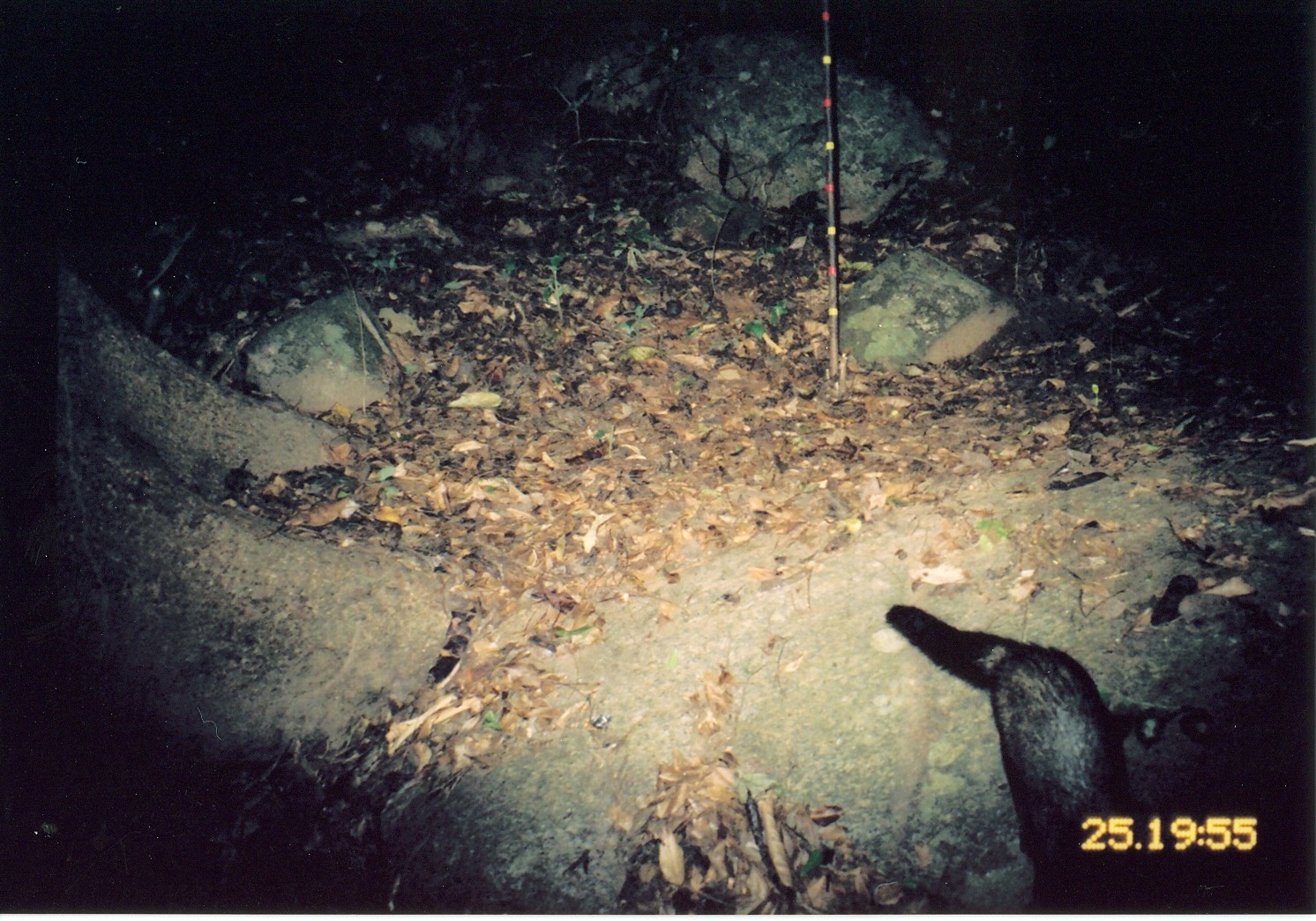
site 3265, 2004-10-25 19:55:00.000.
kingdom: Animalia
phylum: Chordata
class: Mammalia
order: Carnivora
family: Herpestidae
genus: Bdeogale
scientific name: Bdeogale crassicauda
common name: bushy-tailed mongoose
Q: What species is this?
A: Bdeogale crassicauda (bushy-tailed mongoose).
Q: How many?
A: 1.